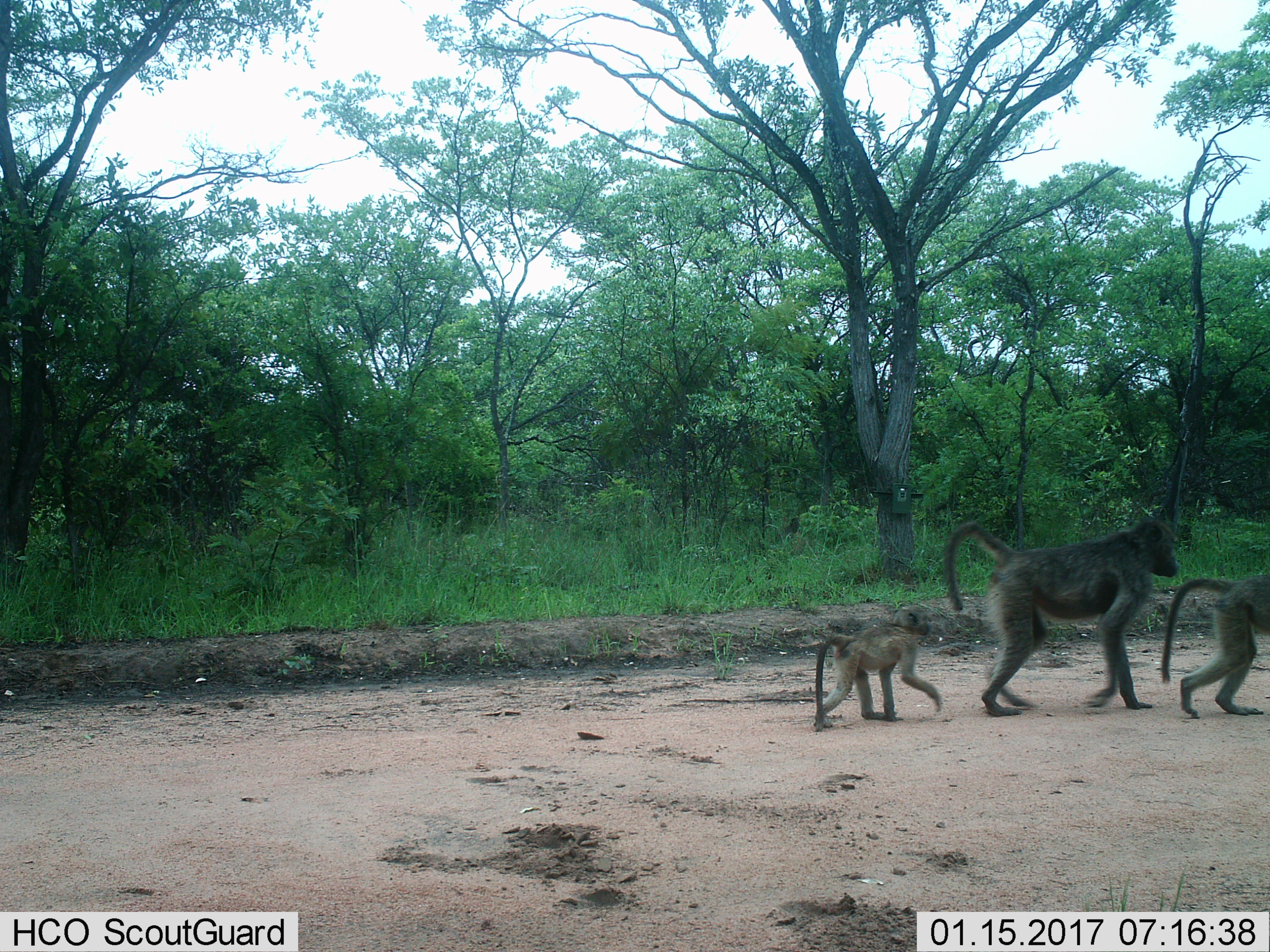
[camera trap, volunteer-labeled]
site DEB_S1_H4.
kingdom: Animalia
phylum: Chordata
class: Mammalia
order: Primates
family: Cercopithecidae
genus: Papio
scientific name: Papio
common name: baboon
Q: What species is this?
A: Baboon (Papio).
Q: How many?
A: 3.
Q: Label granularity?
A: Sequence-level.